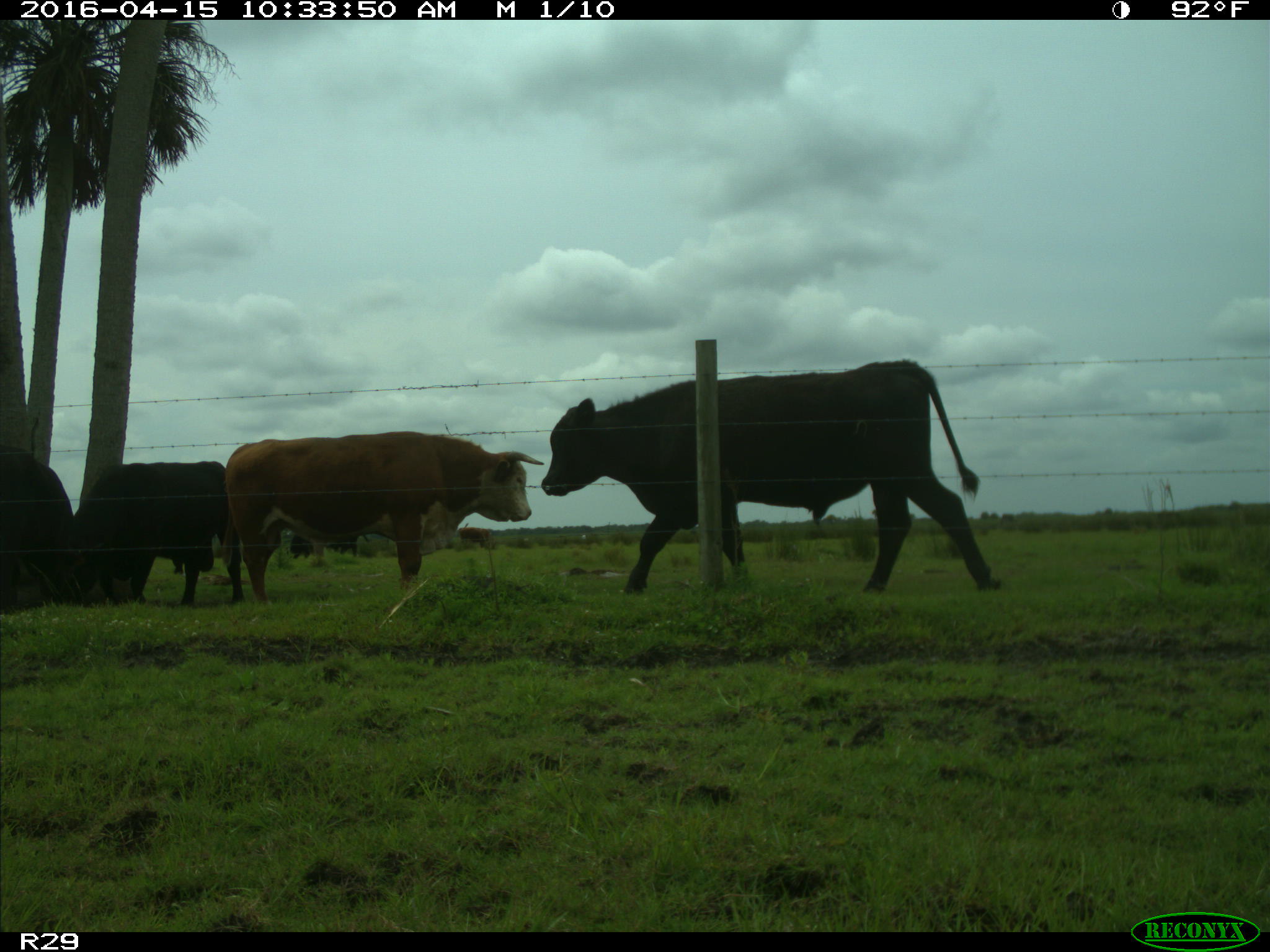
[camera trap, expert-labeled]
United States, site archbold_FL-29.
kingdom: Animalia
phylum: Chordata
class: Mammalia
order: Artiodactyla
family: Bovidae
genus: Bos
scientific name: Bos taurus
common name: domestic cow